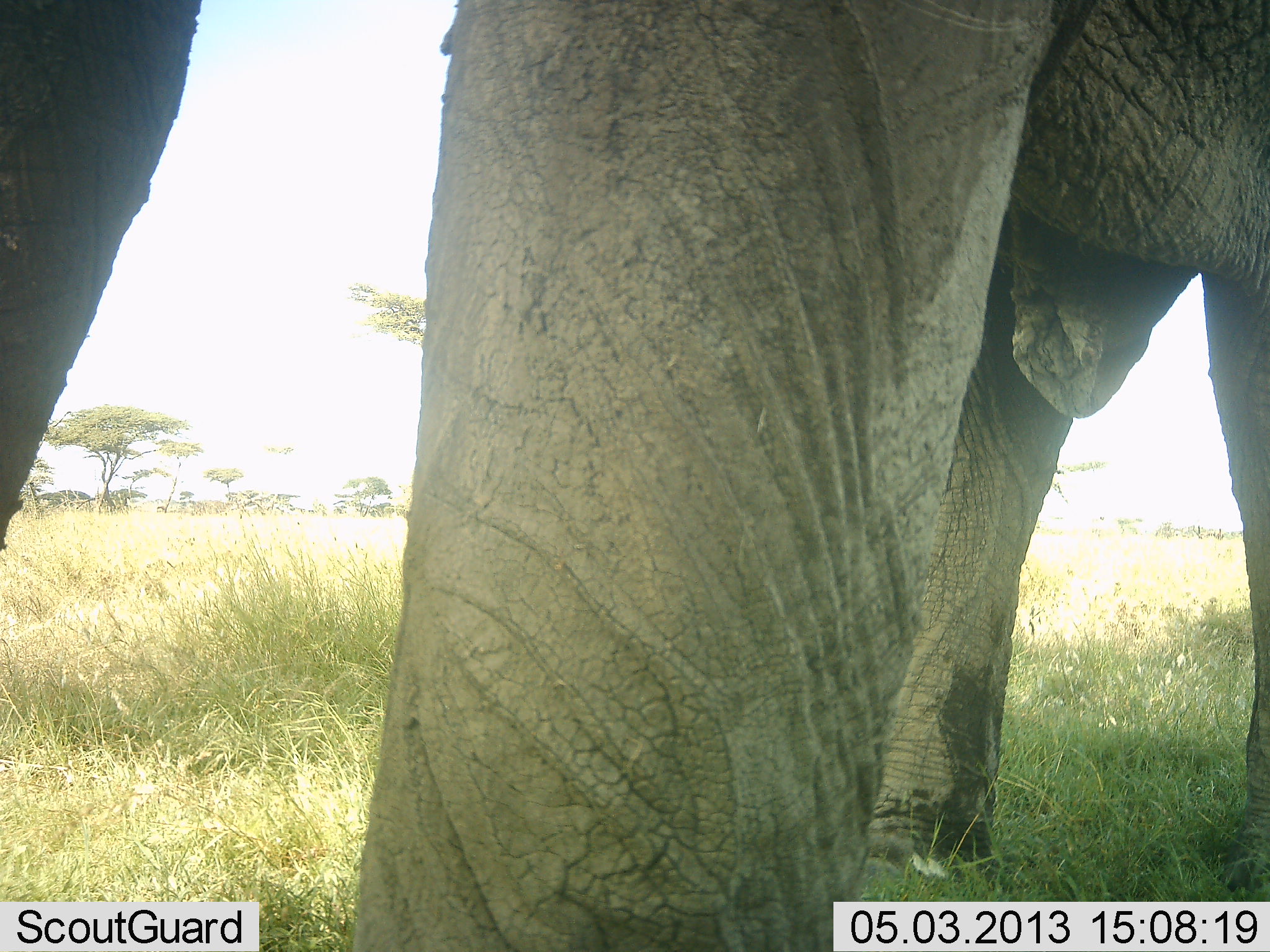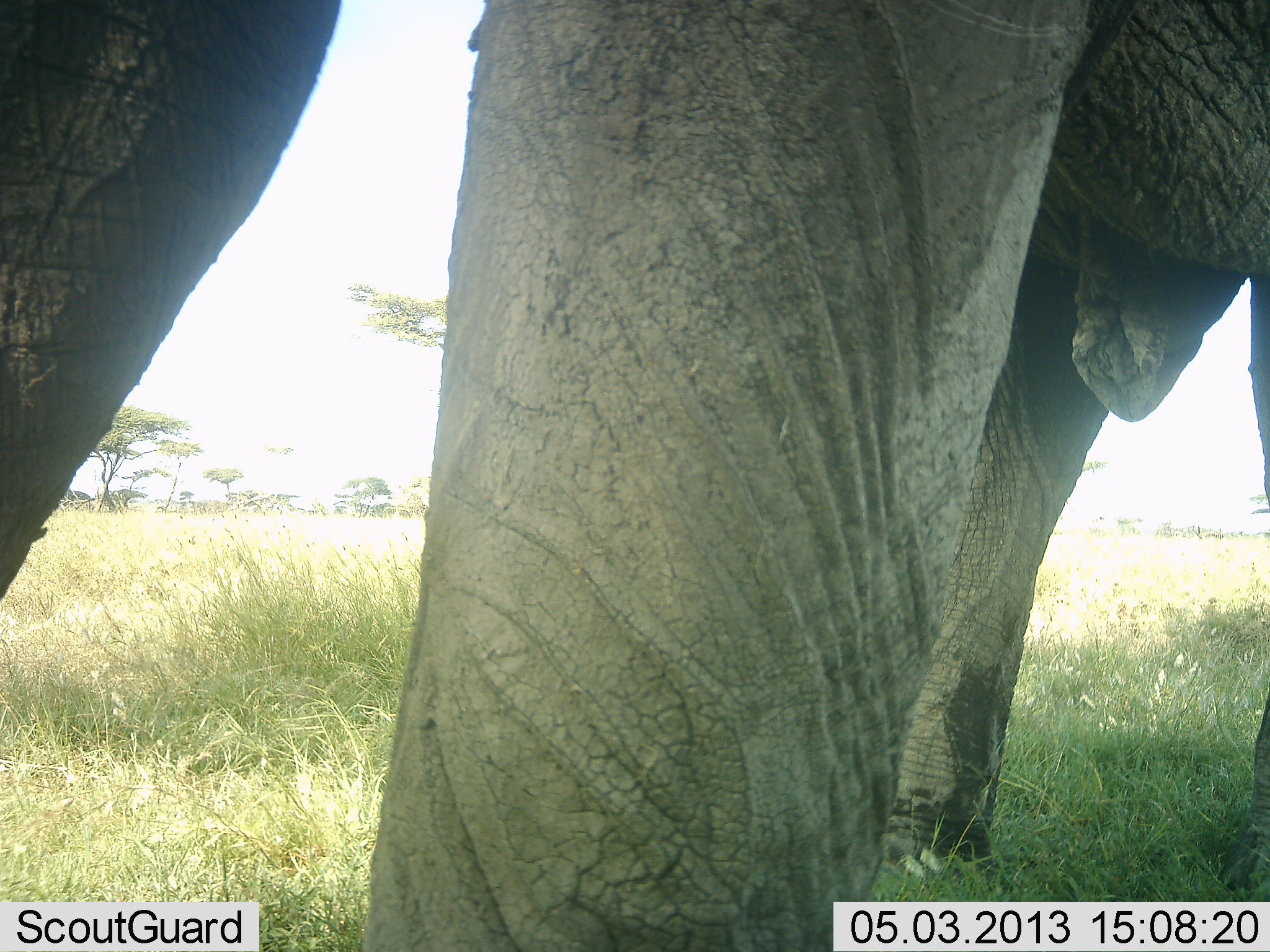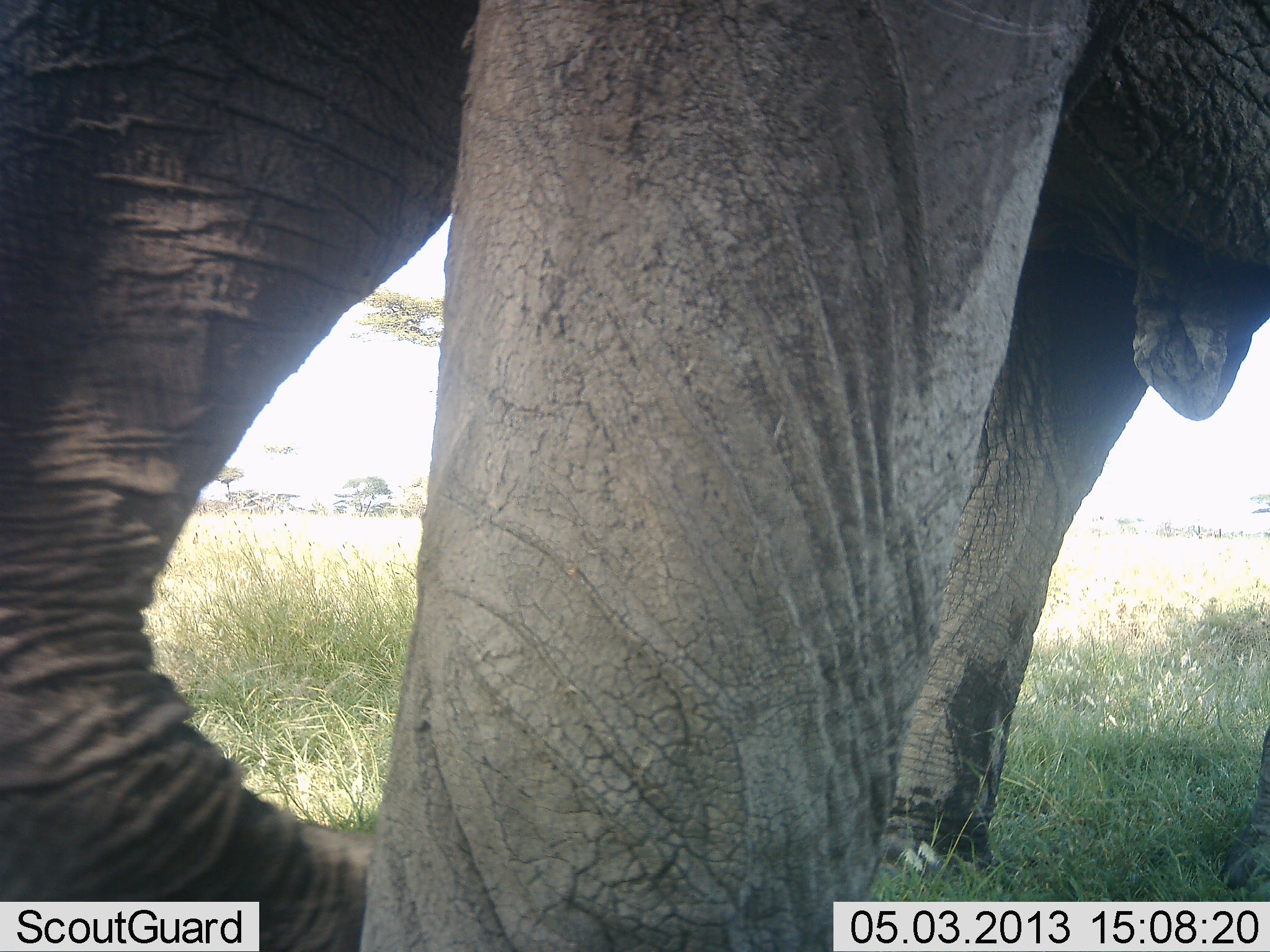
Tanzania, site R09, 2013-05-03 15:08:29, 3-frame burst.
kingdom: Animalia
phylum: Chordata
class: Mammalia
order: Proboscidea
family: Elephantidae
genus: Loxodonta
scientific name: Loxodonta africana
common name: african bush elephant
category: elephant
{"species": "elephant (african bush elephant) (Loxodonta africana)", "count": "1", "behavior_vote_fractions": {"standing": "71%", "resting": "0%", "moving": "12%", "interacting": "0%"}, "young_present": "0%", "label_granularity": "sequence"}